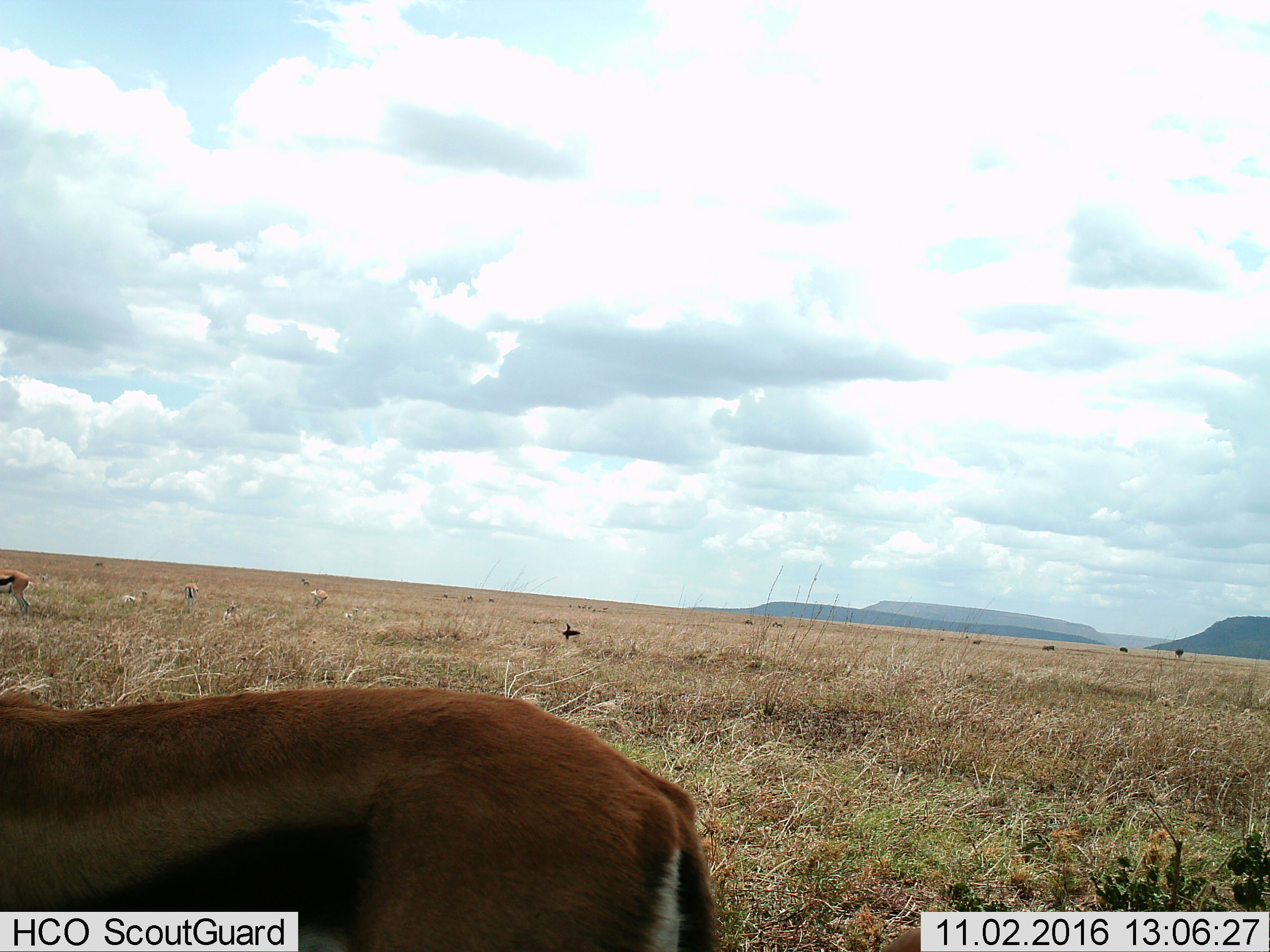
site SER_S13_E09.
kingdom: Animalia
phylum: Chordata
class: Mammalia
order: Artiodactyla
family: Bovidae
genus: Eudorcas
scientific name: Eudorcas thomsonii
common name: thomson's gazelle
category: gazellethomsons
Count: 7.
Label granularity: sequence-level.